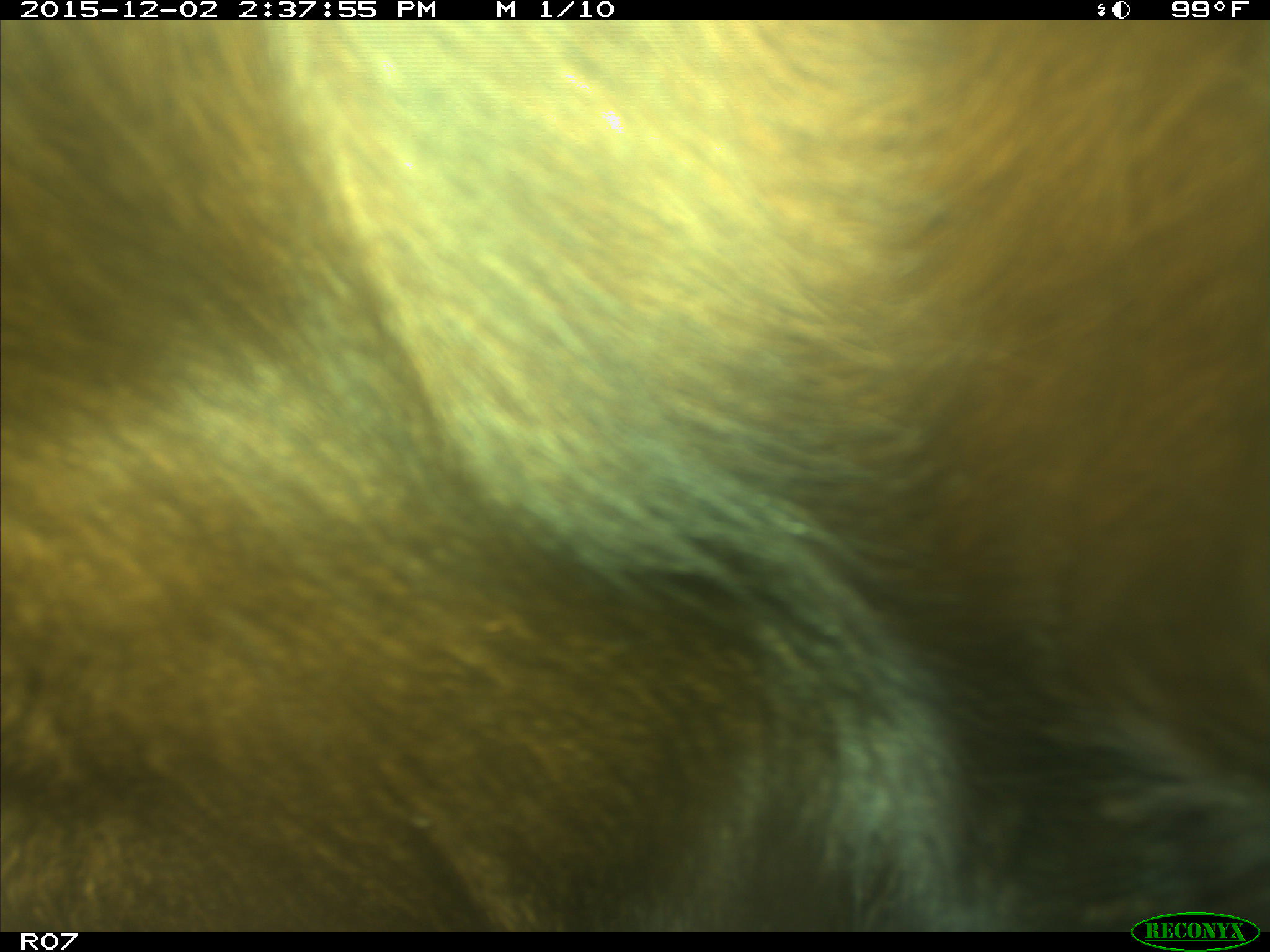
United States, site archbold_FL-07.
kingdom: Animalia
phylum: Chordata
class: Mammalia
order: Artiodactyla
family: Bovidae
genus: Bos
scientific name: Bos taurus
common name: domestic cow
Bos taurus (domestic cow).